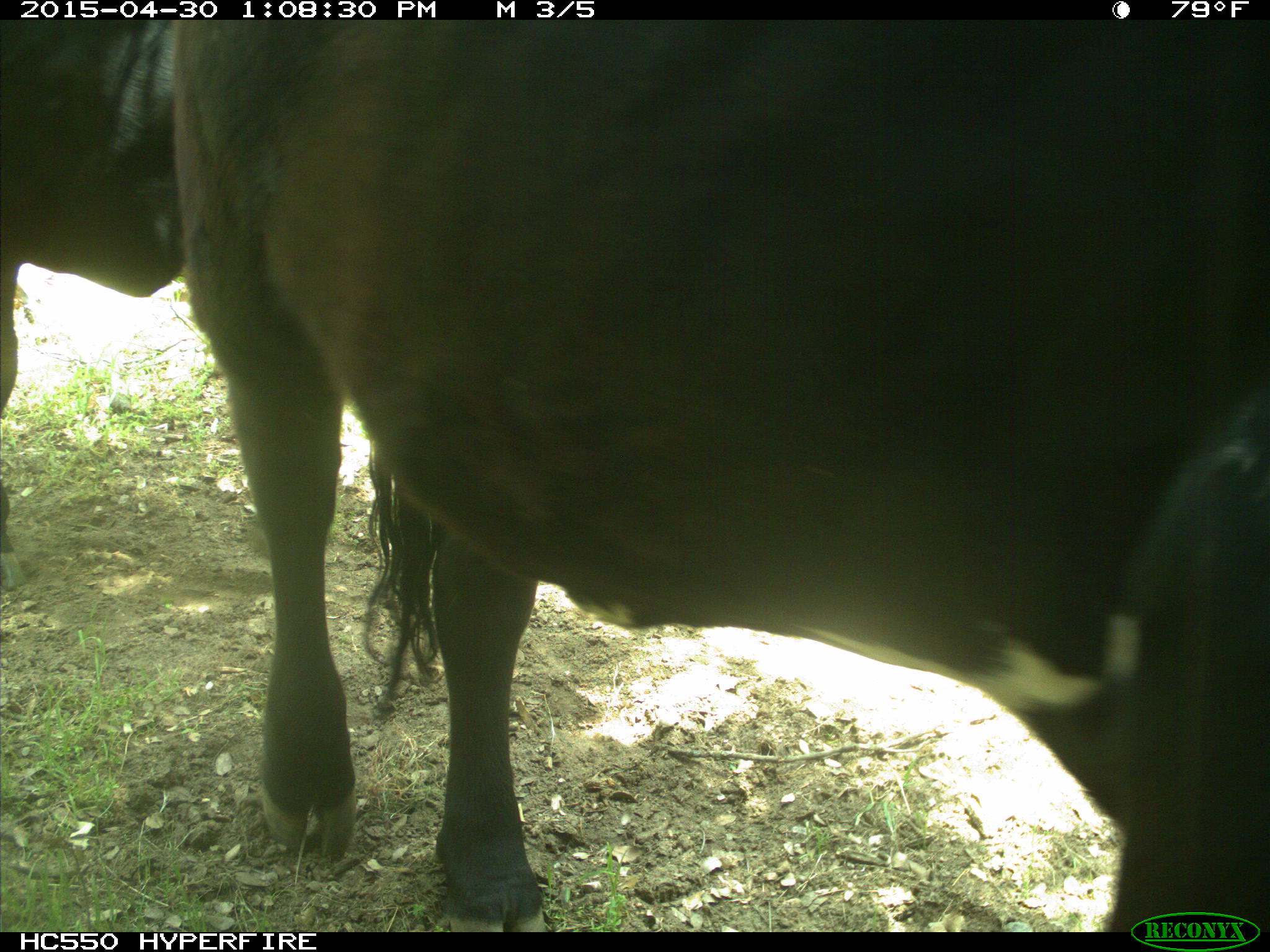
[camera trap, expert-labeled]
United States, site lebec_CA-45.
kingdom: Animalia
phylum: Chordata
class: Mammalia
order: Artiodactyla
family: Bovidae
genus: Bos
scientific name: Bos taurus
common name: domestic cow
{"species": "Bos taurus (domestic cow)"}